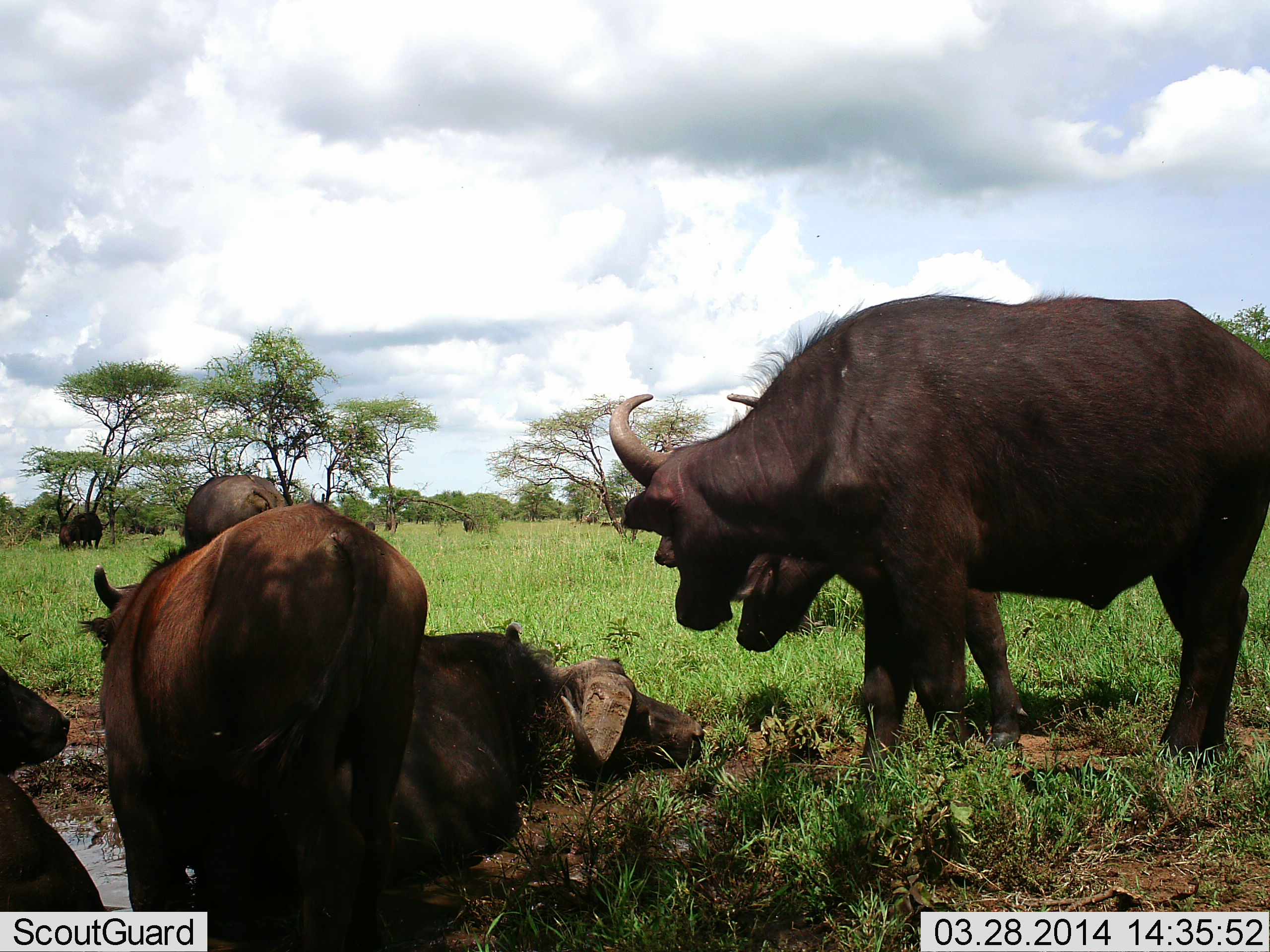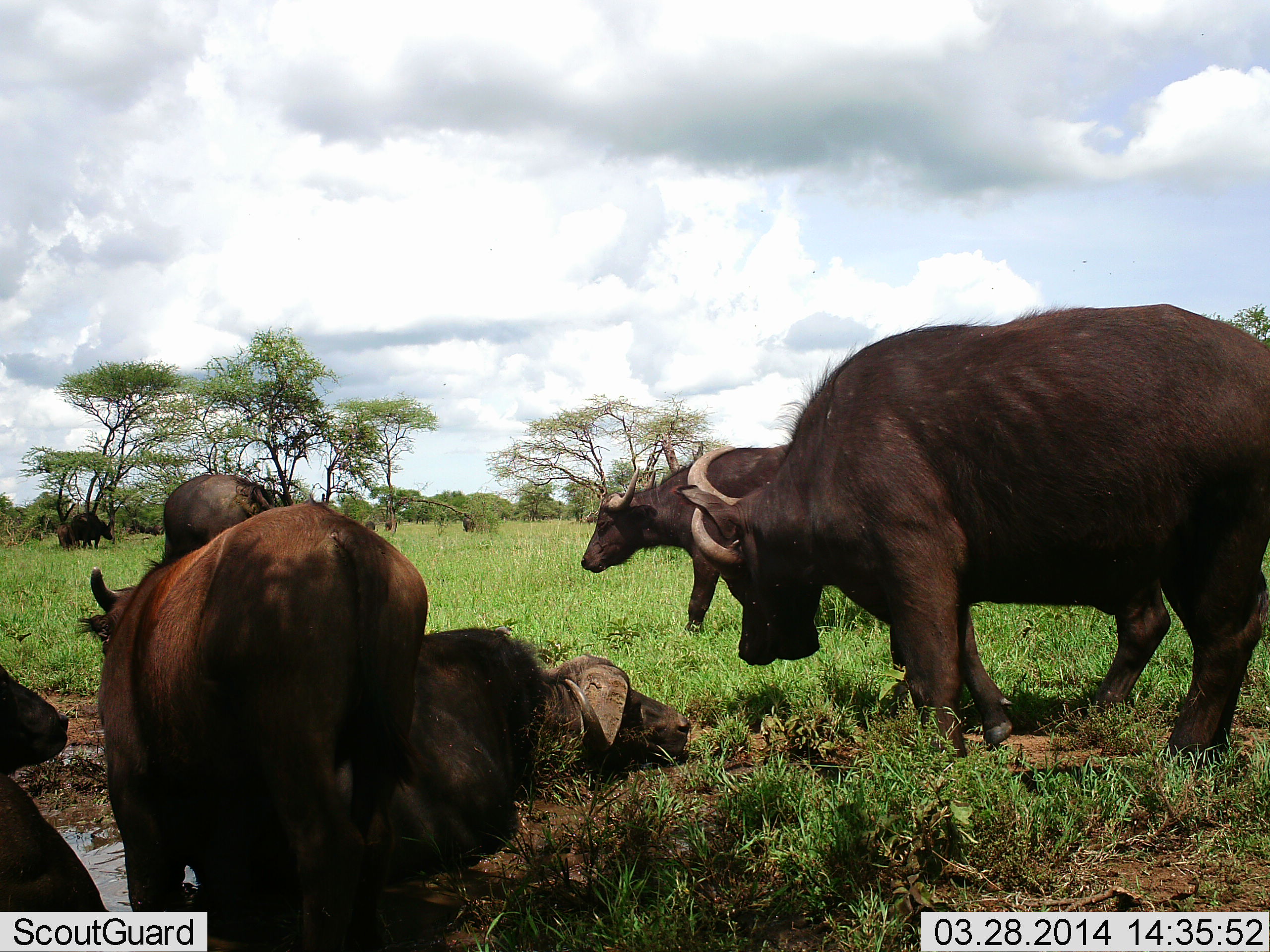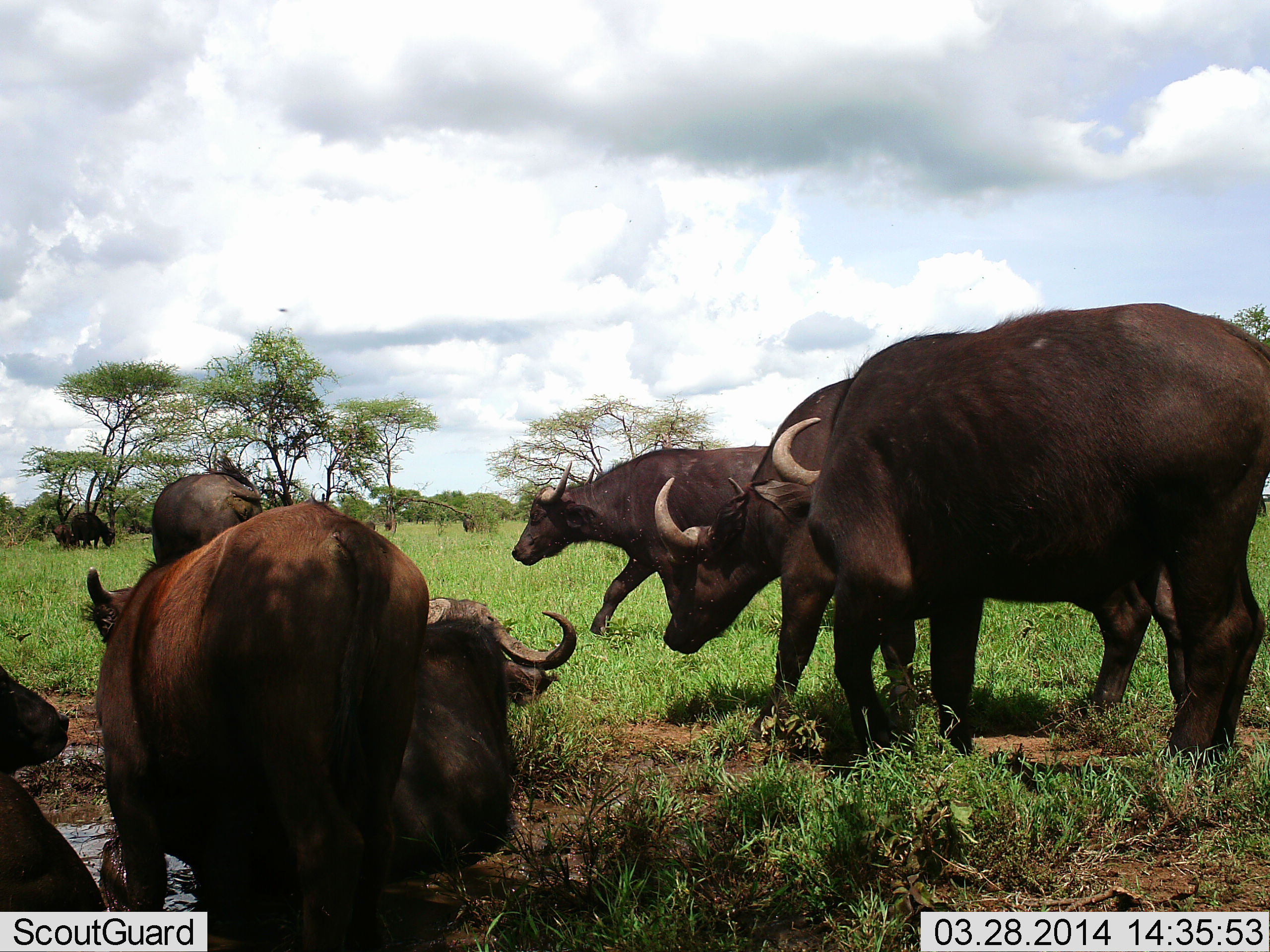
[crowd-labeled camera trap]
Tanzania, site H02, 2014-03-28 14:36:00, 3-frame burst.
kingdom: Animalia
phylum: Chordata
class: Mammalia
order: Artiodactyla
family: Bovidae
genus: Syncerus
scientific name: Syncerus caffer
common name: cape buffalo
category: buffalo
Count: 7.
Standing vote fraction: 70%.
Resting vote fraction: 60%.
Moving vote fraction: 50%.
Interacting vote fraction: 40%.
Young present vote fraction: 0%.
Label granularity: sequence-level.